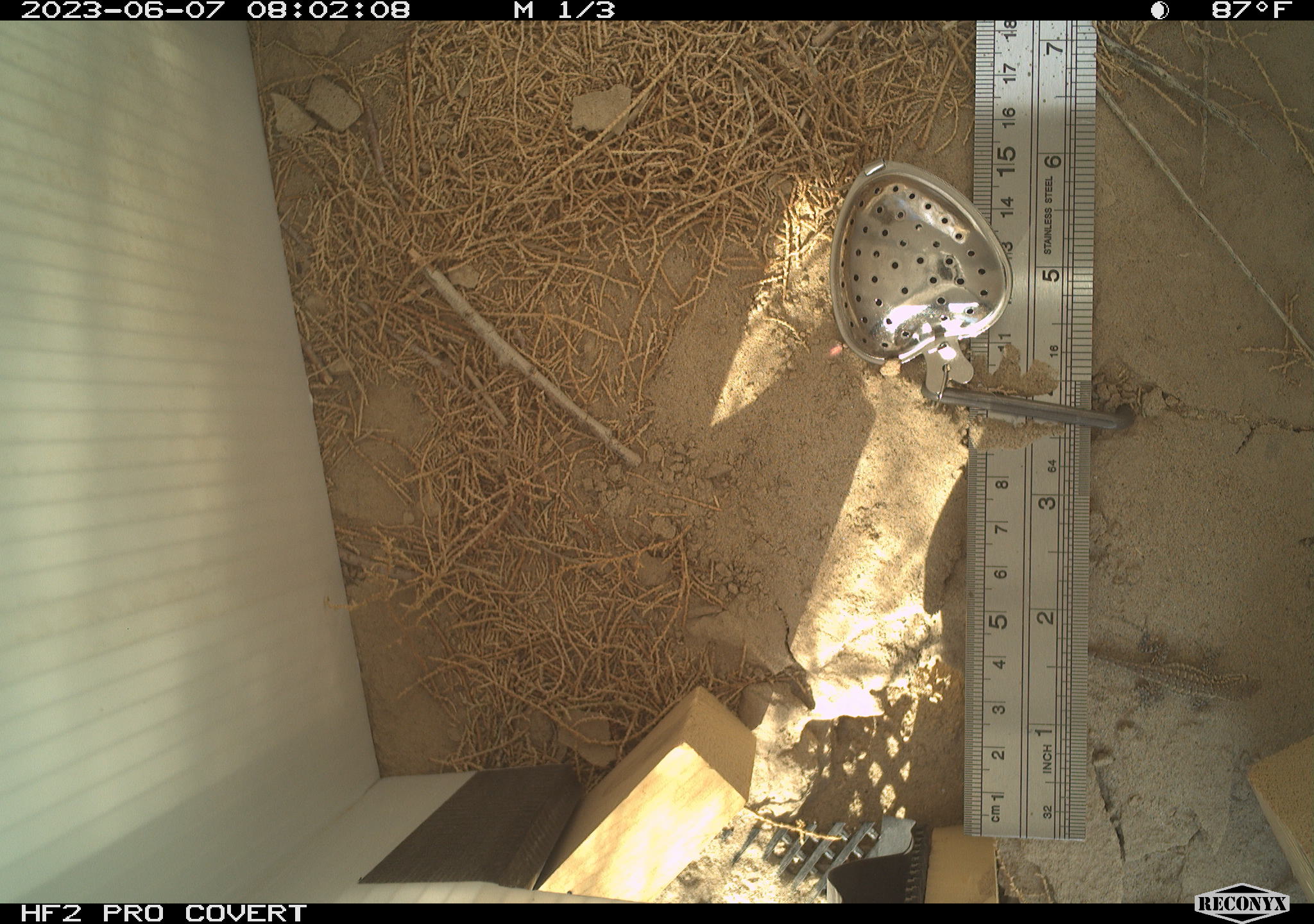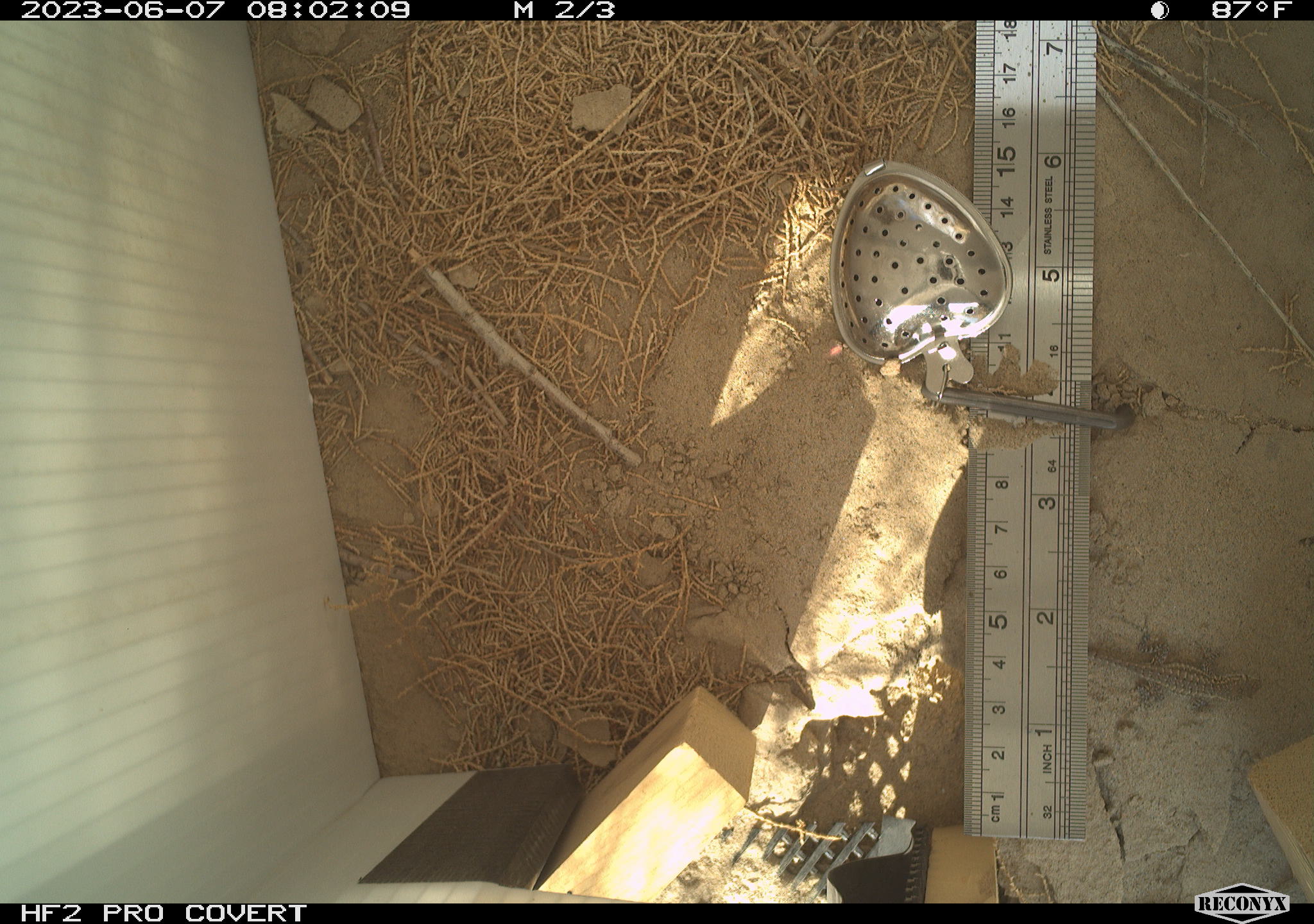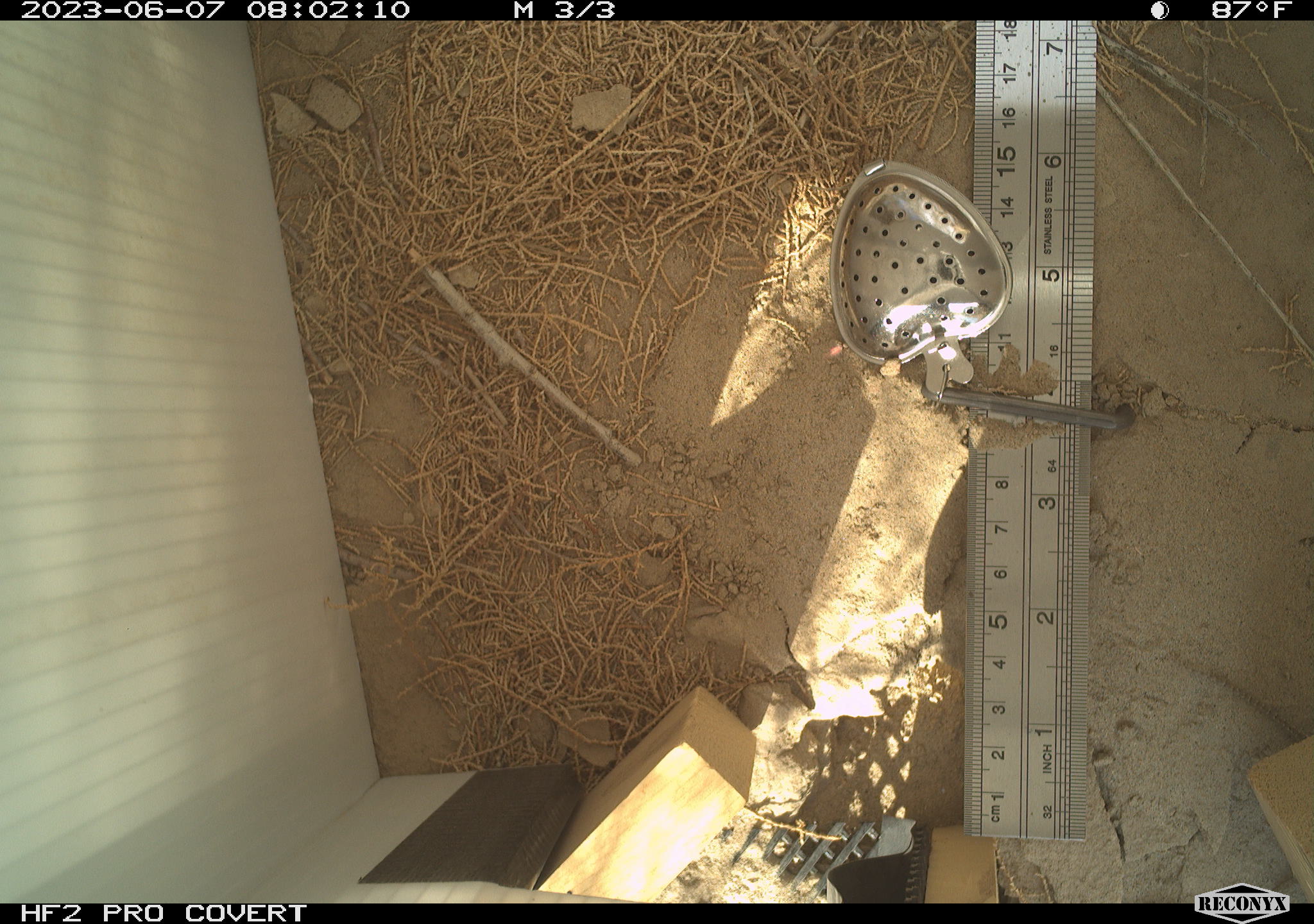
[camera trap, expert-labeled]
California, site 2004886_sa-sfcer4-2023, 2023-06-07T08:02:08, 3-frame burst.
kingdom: Animalia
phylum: Chordata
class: Reptilia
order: Squamata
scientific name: Squamata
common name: lizards and snakes